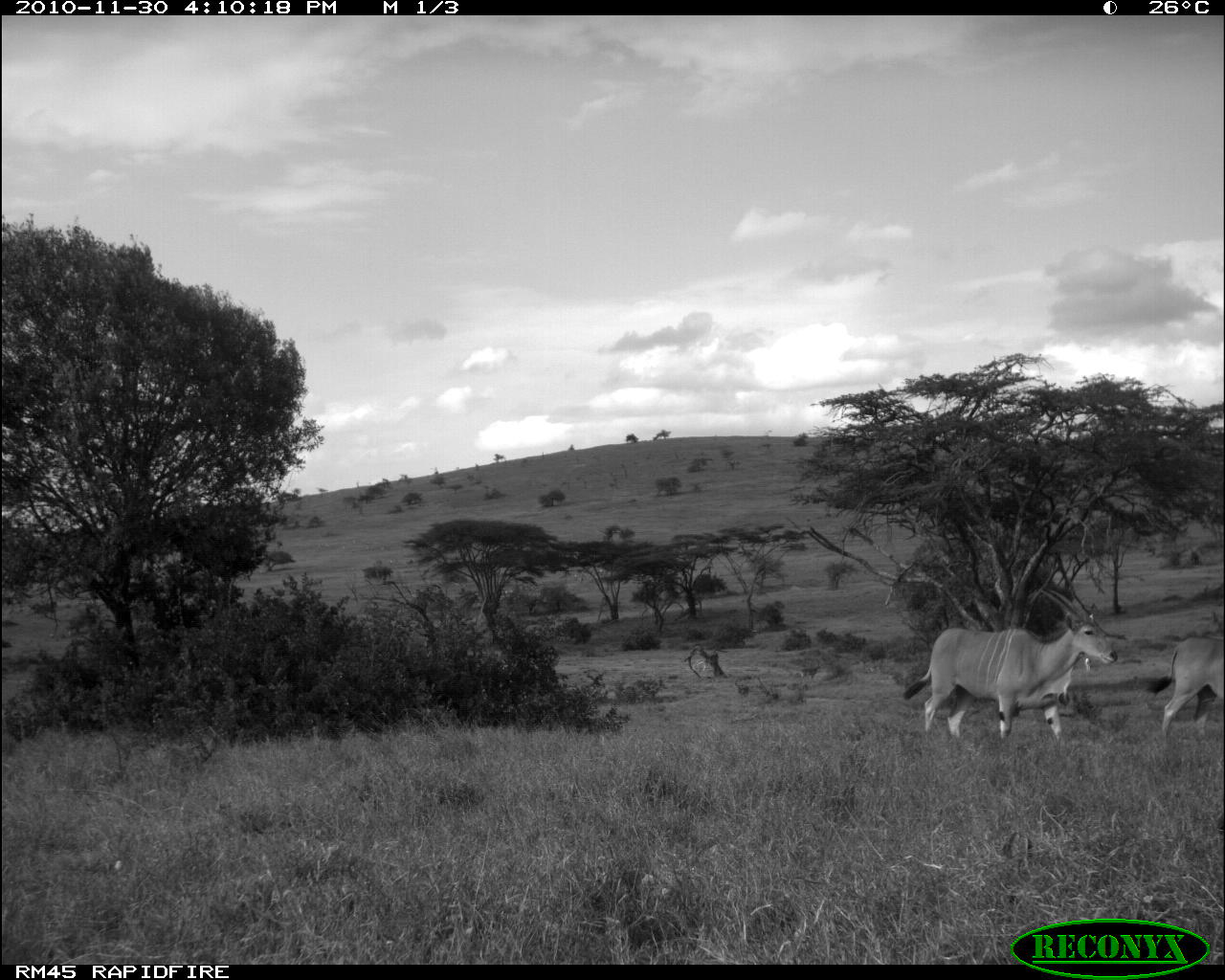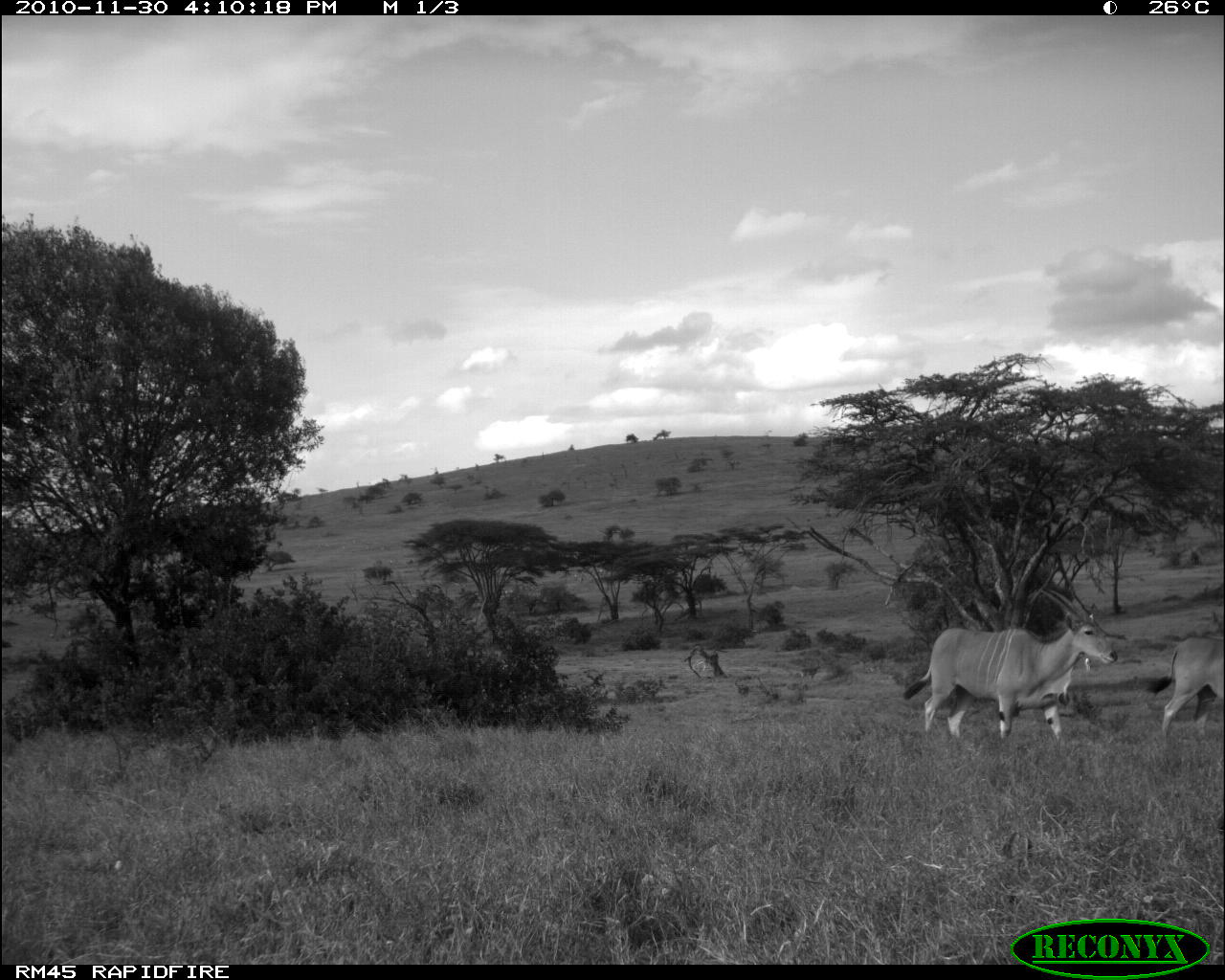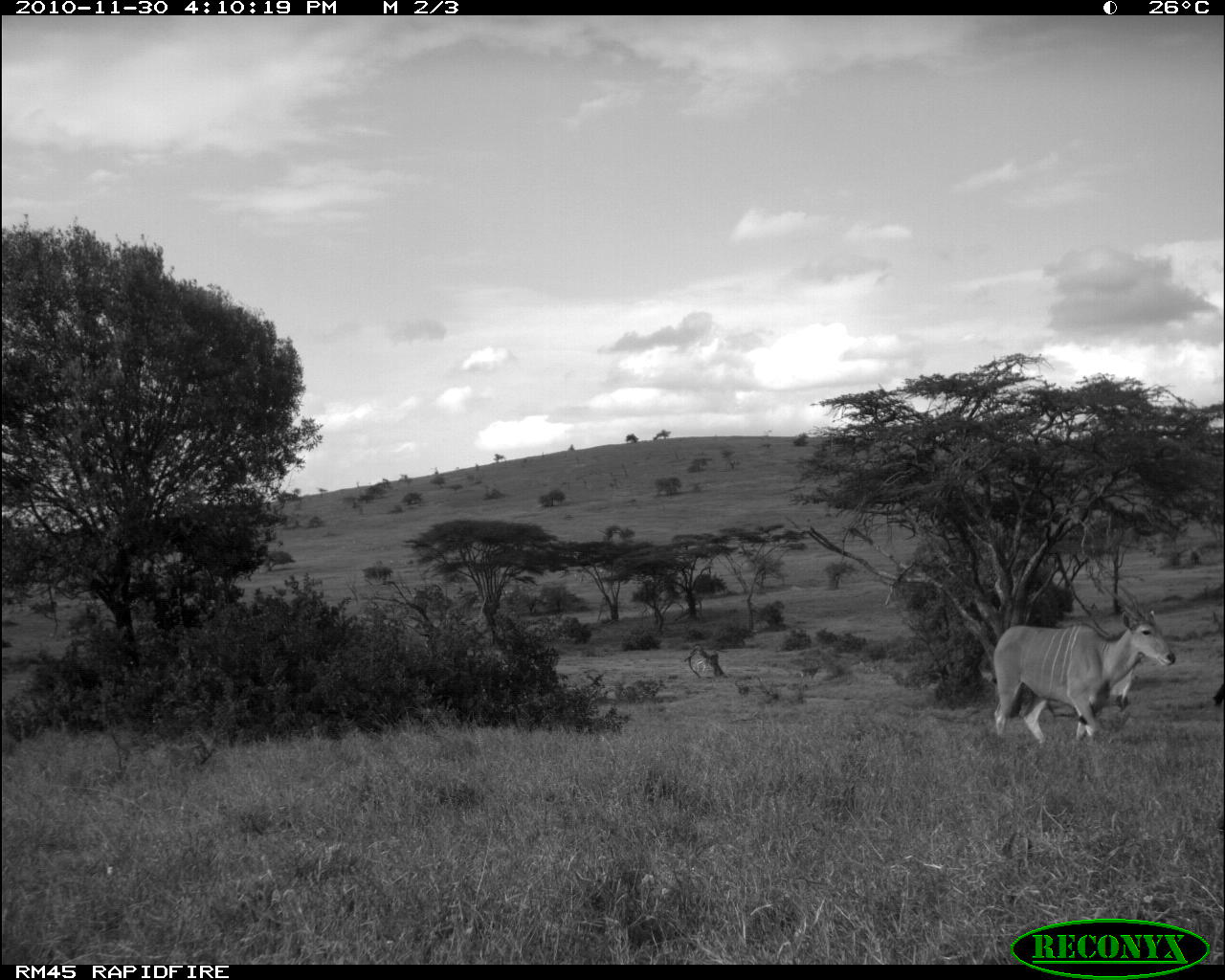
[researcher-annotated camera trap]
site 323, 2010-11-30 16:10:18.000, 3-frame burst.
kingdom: Animalia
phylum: Chordata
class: Mammalia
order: Artiodactyla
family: Bovidae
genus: Tragelaphus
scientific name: Tragelaphus oryx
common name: eland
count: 2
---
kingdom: Animalia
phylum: Chordata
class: Mammalia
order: Artiodactyla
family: Bovidae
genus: Nanger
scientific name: Nanger granti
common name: grant's gazelle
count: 4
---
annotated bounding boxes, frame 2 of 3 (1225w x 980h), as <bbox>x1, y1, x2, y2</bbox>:
nanger granti: <bbox>902, 585, 1116, 741</bbox>; <bbox>1149, 630, 1223, 735</bbox>